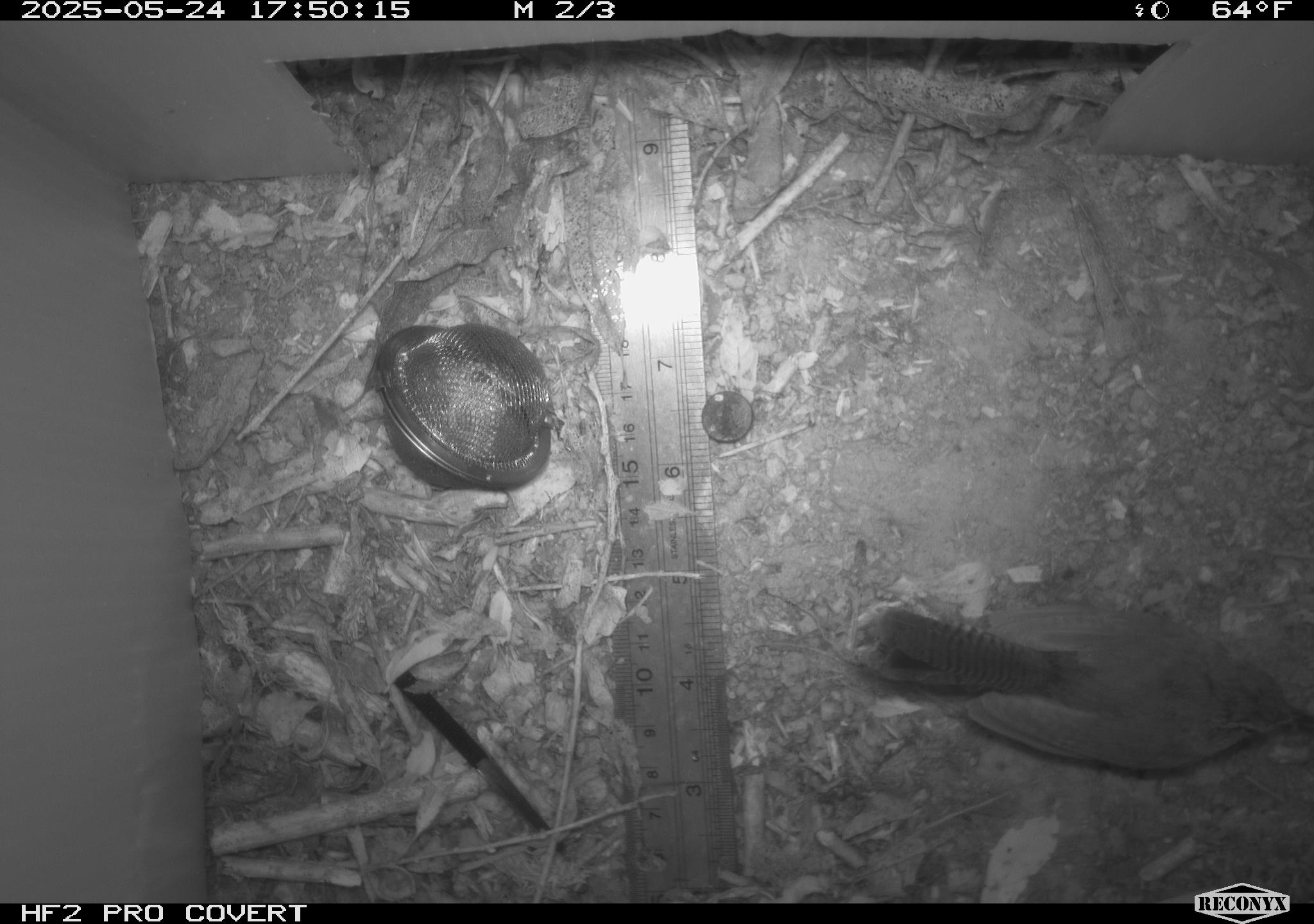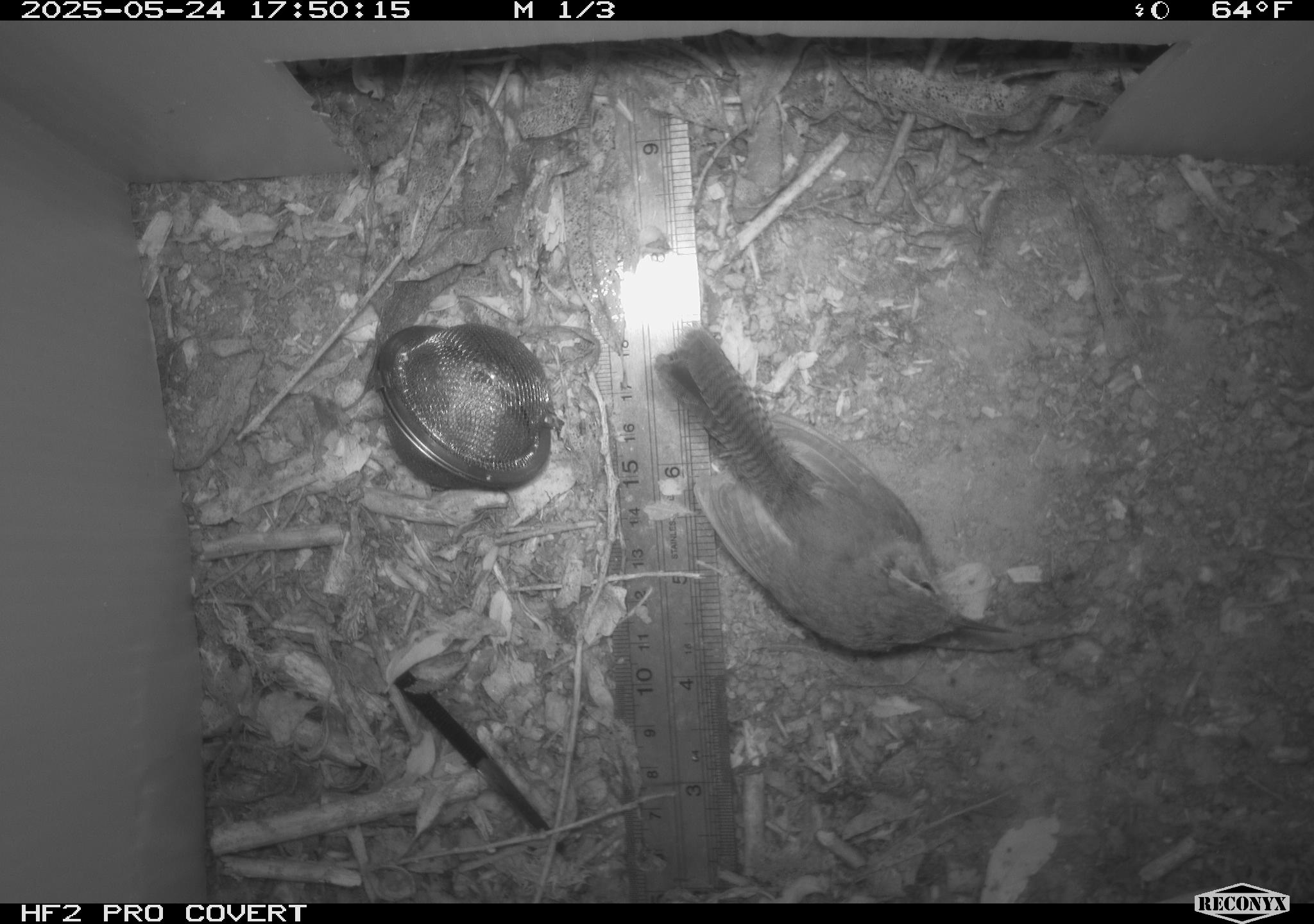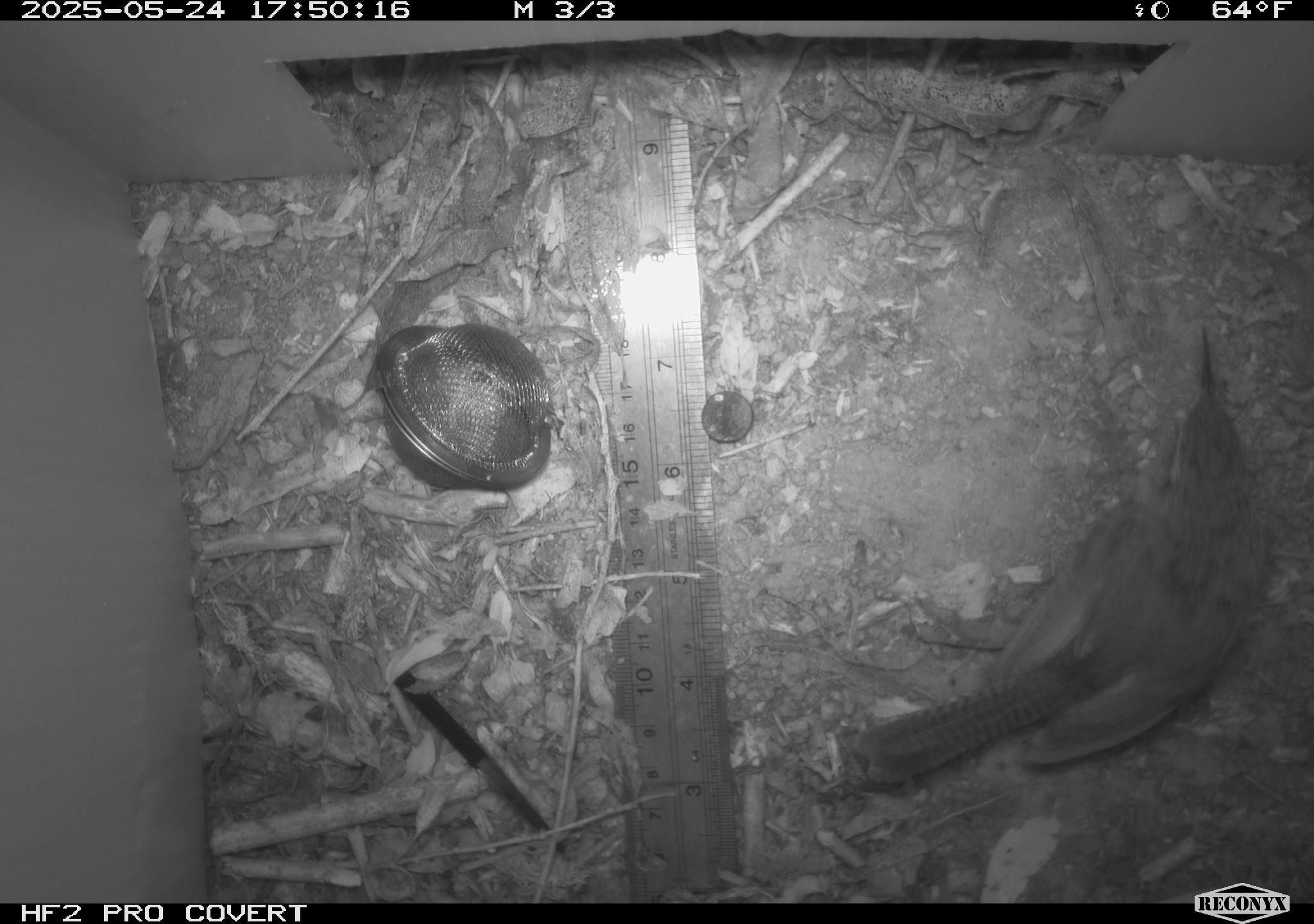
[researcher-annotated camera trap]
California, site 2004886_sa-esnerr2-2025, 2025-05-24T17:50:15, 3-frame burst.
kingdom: Animalia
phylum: Chordata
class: Aves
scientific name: Aves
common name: bird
Bird (Aves).